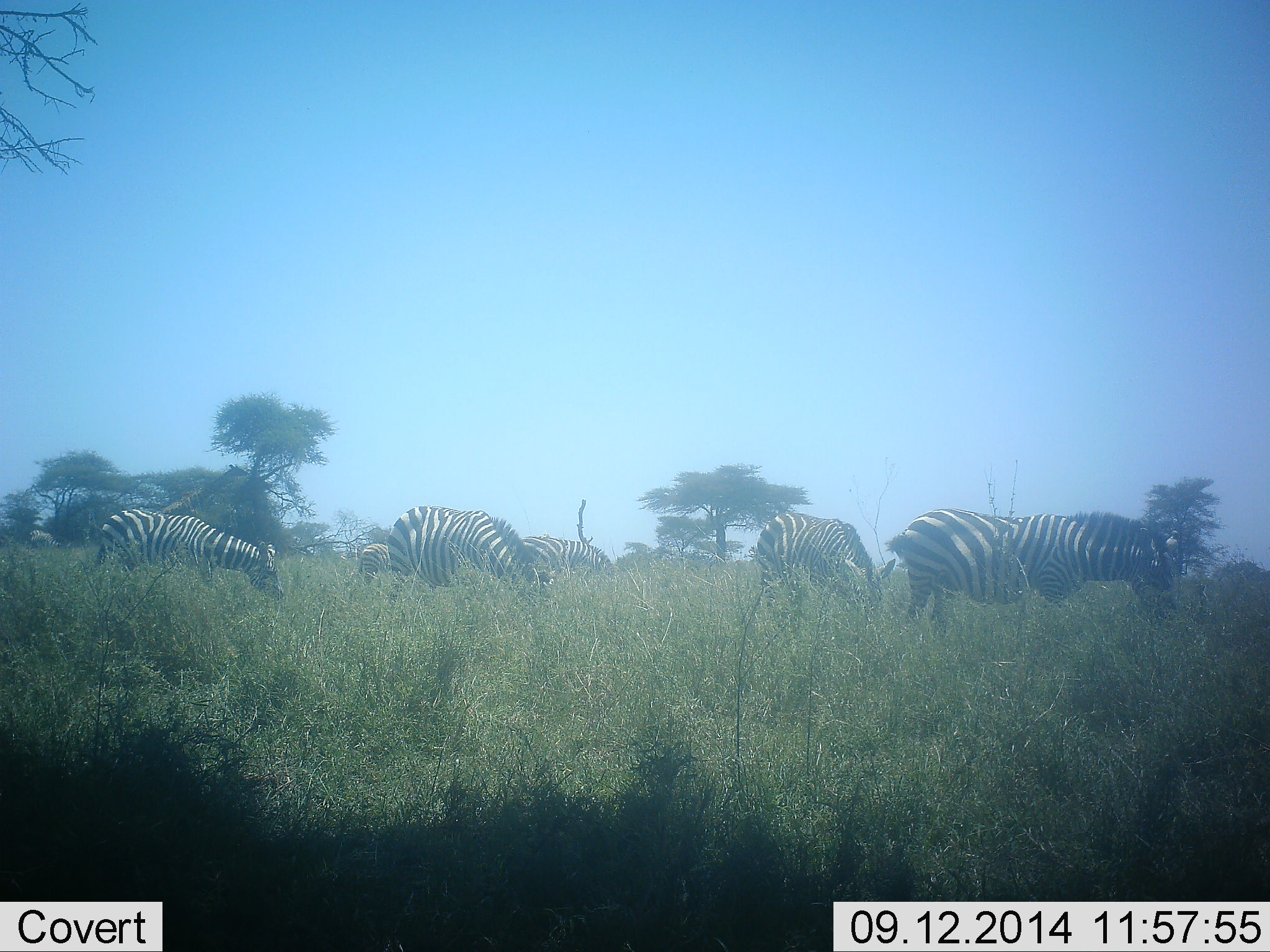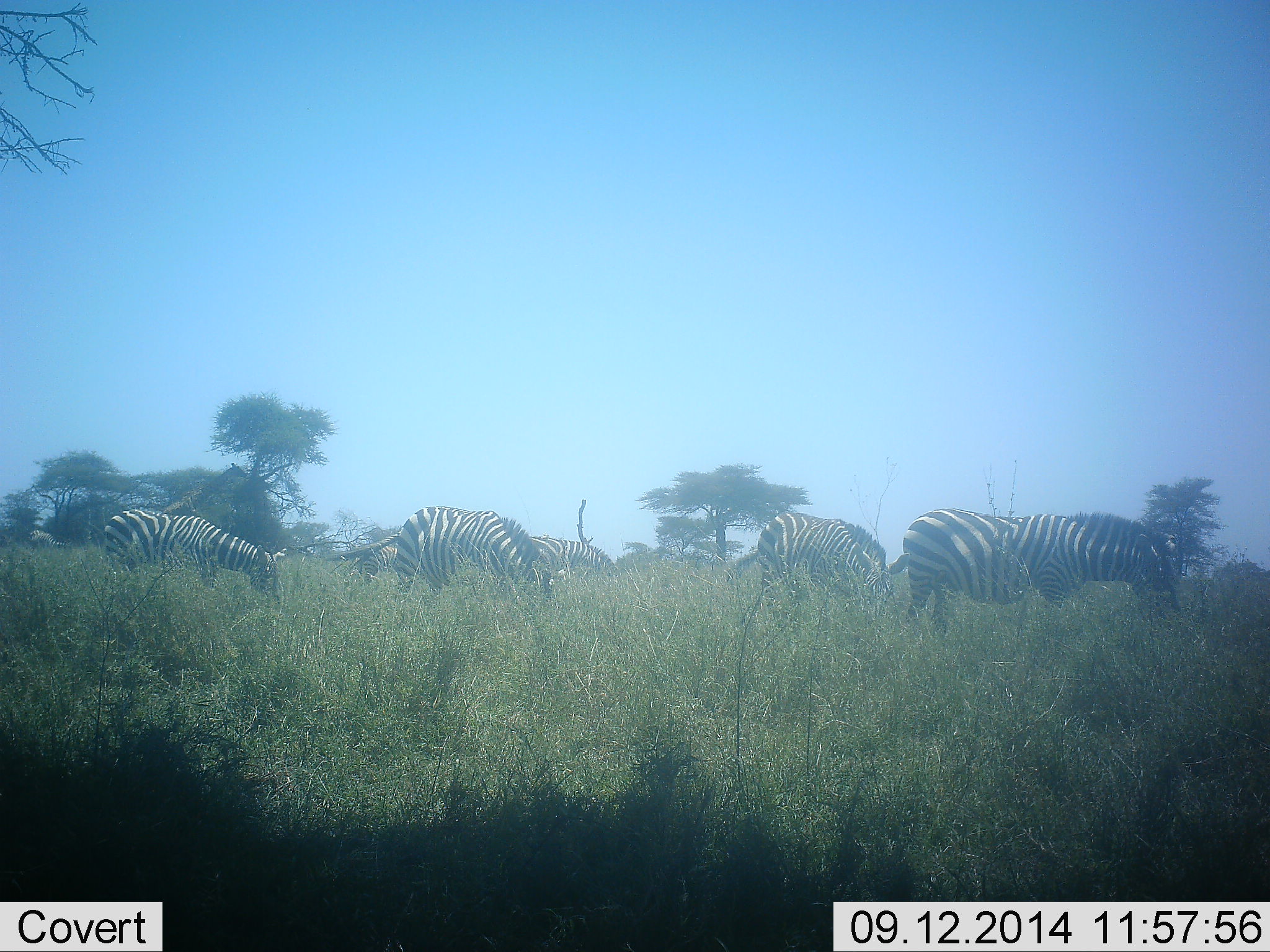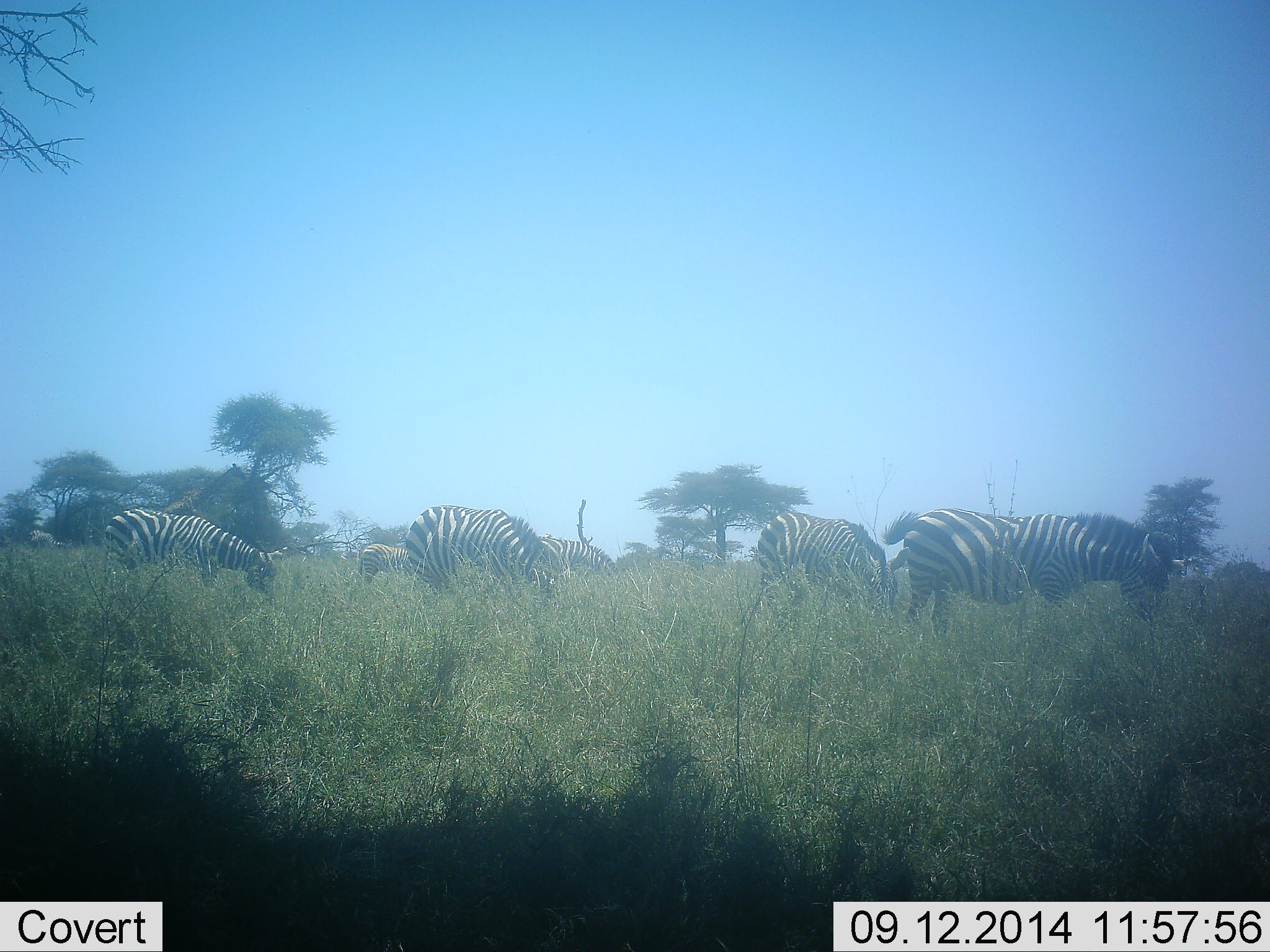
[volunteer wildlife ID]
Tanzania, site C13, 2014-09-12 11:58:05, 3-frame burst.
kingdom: Animalia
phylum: Chordata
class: Mammalia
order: Perissodactyla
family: Equidae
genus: Equus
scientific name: Equus quagga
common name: plains zebra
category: zebra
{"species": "zebra (plains zebra) (Equus quagga)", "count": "6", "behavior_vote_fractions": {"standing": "25%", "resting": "8%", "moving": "42%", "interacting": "0%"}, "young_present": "8%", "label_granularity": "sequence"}